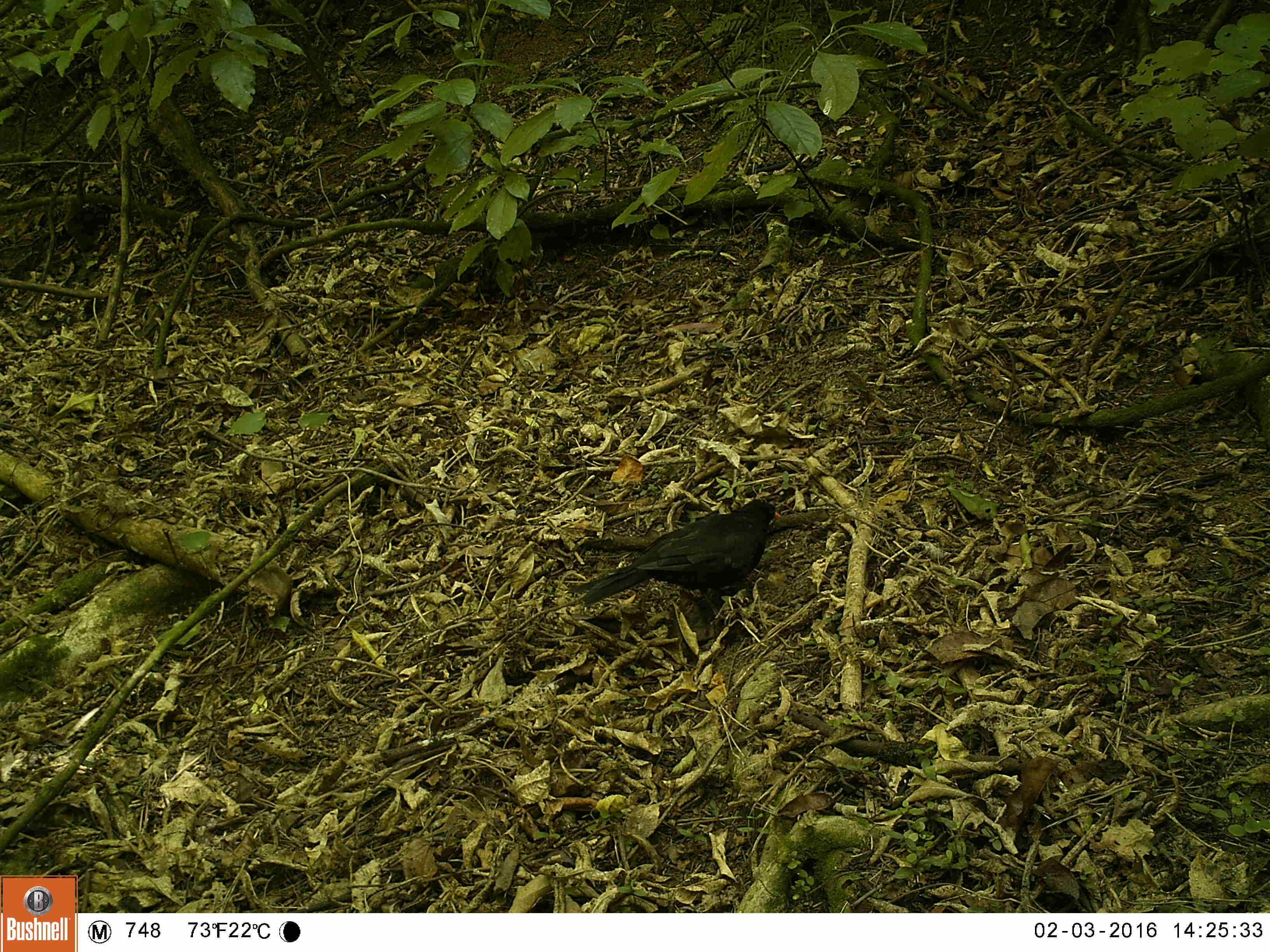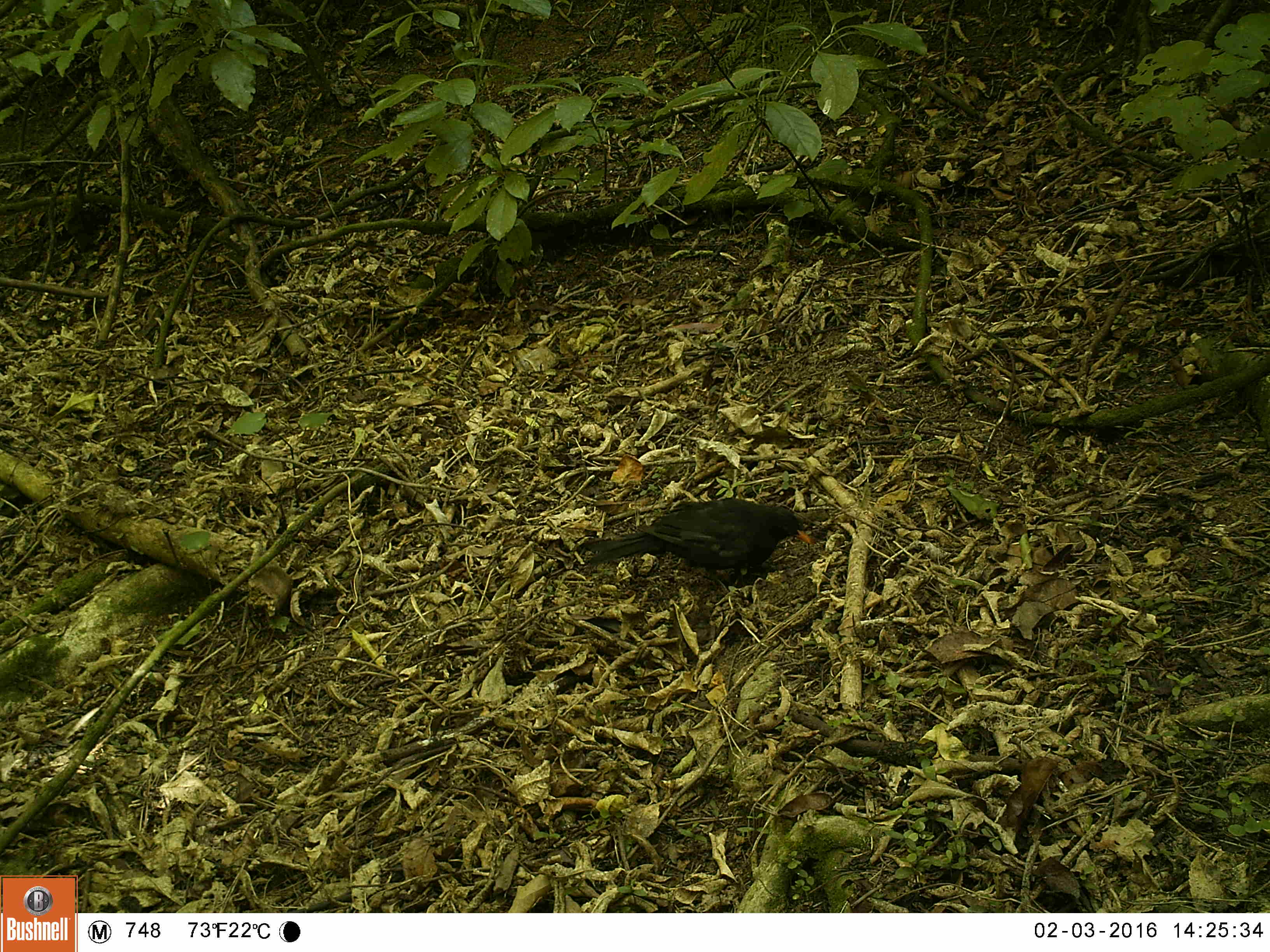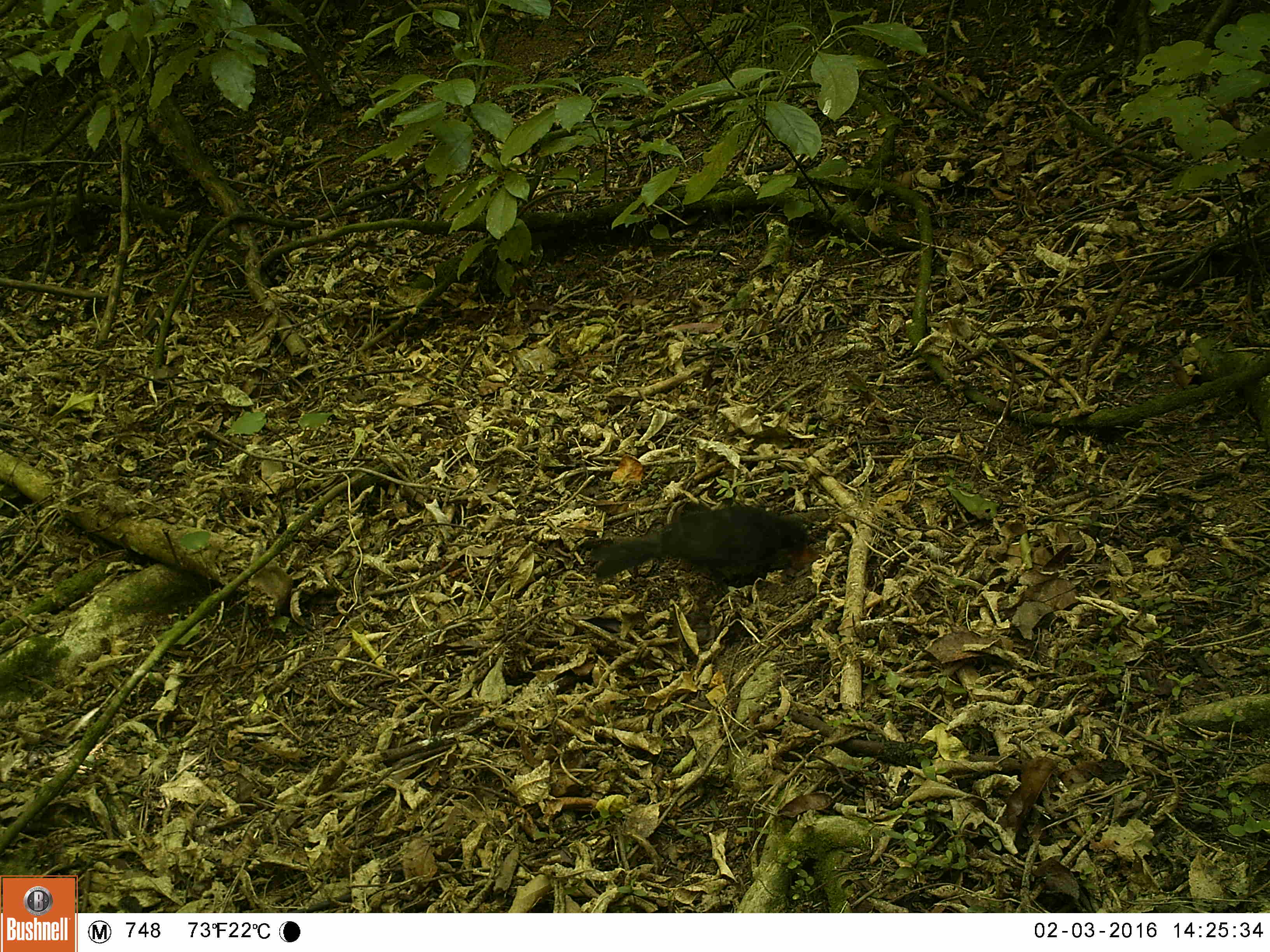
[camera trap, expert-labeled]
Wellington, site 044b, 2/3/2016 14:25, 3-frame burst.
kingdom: Animalia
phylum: Chordata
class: Aves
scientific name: Aves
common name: bird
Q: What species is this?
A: Bird (Aves).